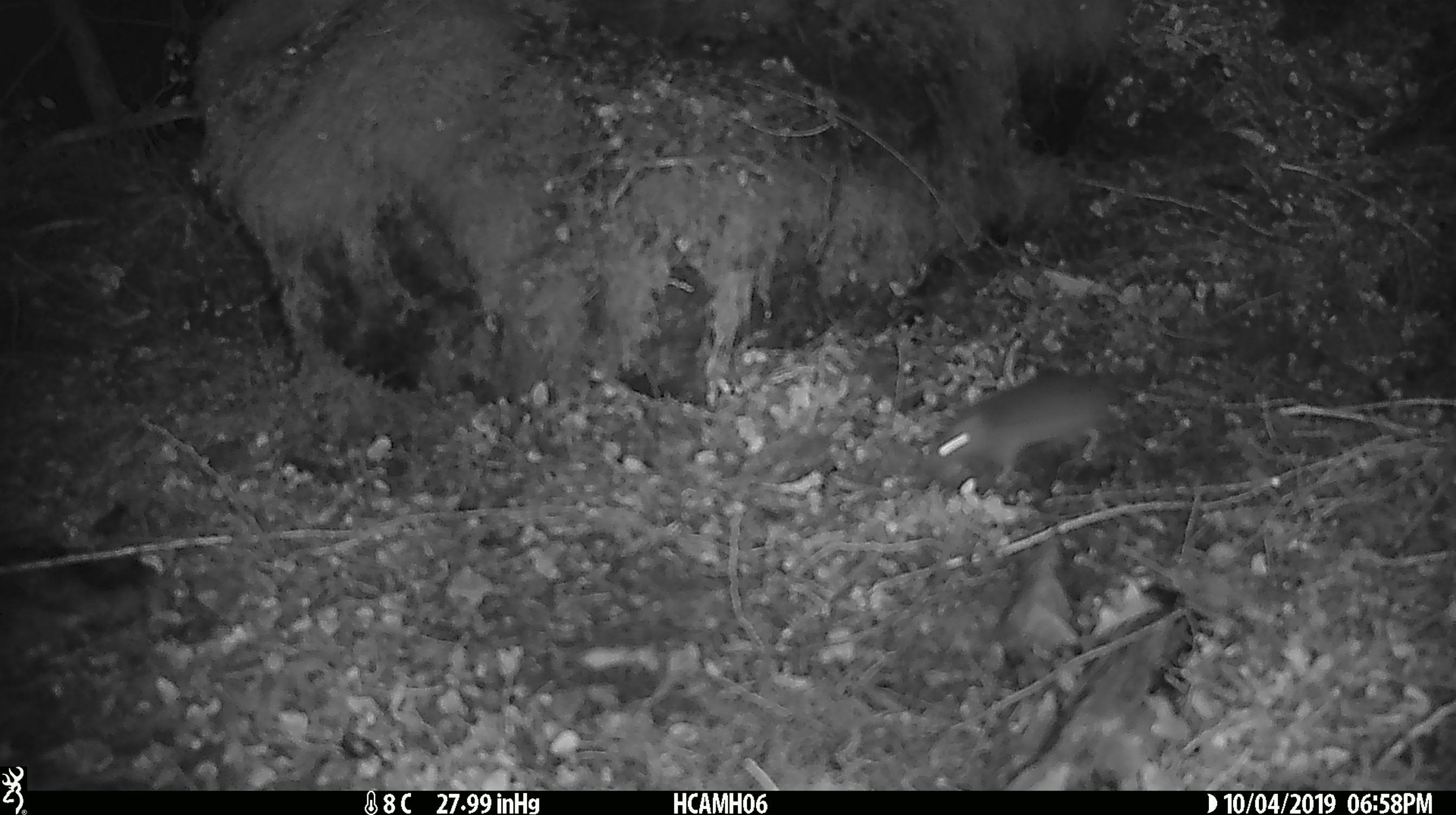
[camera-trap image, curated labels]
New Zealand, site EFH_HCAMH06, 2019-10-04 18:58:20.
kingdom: Animalia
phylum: Chordata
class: Mammalia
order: Rodentia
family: Muridae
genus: Mus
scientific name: Mus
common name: mouse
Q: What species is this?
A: Mouse (Mus).